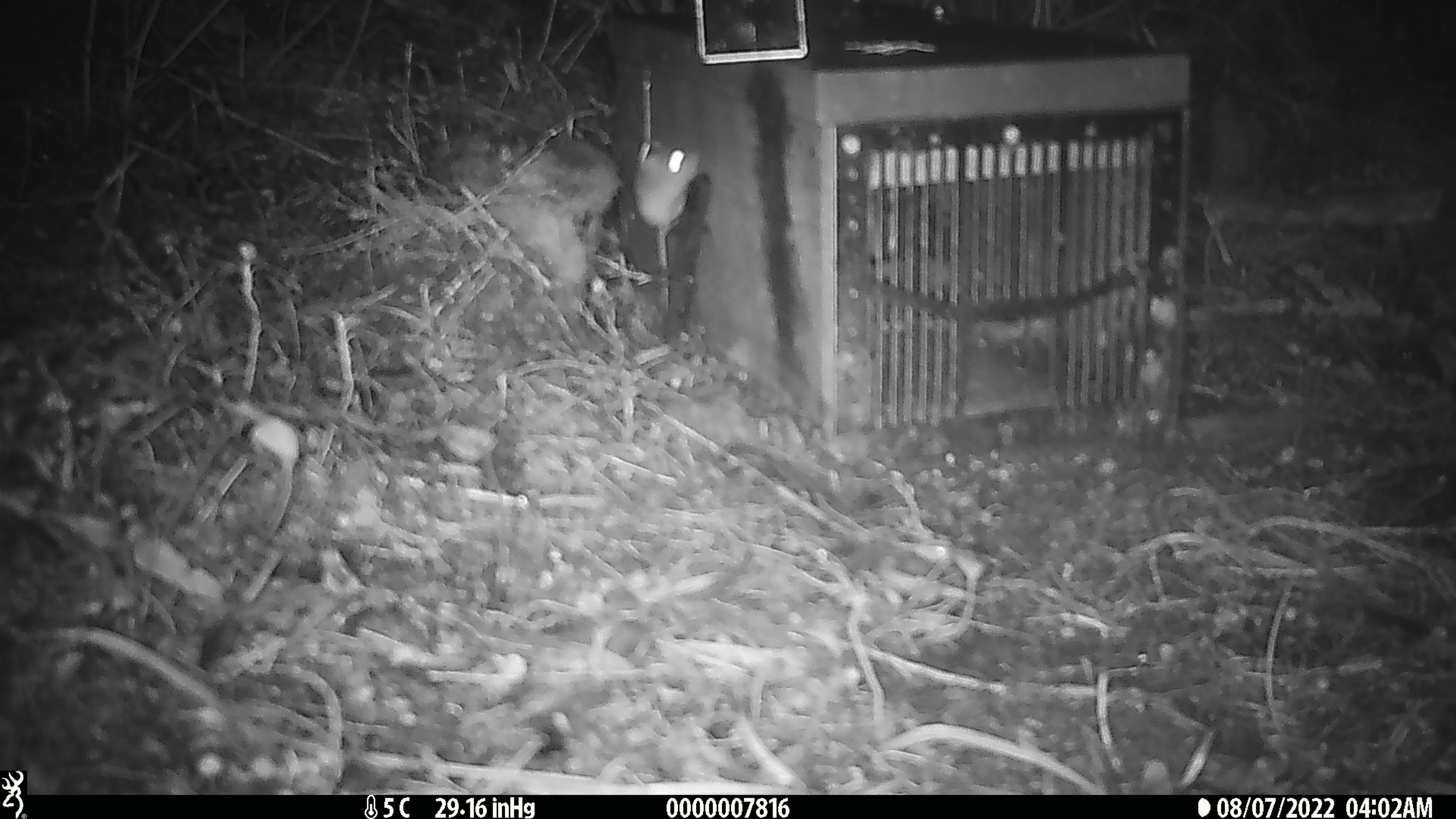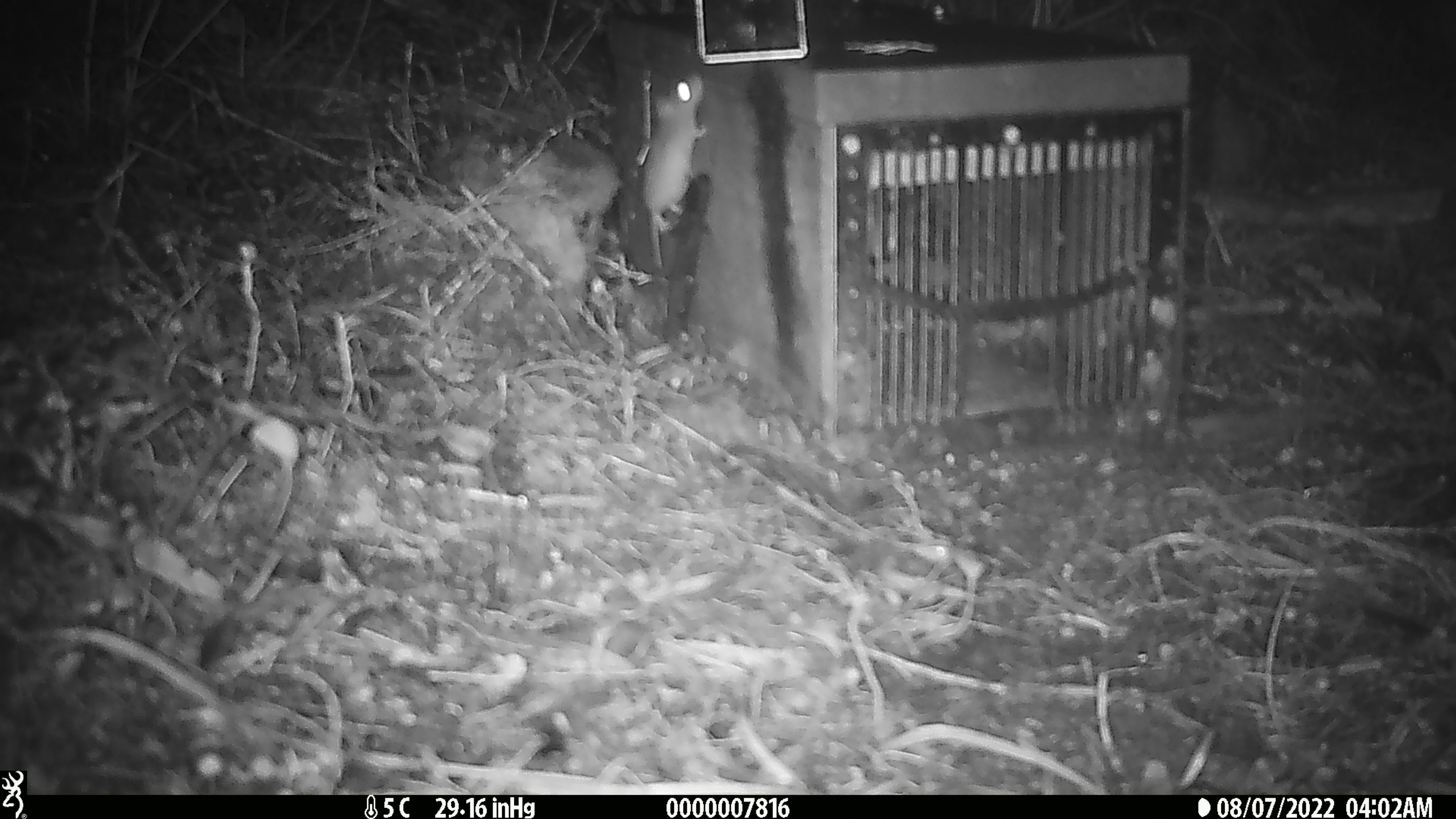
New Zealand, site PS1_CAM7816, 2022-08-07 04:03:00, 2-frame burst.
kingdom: Animalia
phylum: Chordata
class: Mammalia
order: Rodentia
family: Muridae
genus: Mus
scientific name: Mus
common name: mouse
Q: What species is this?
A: Mouse (Mus).